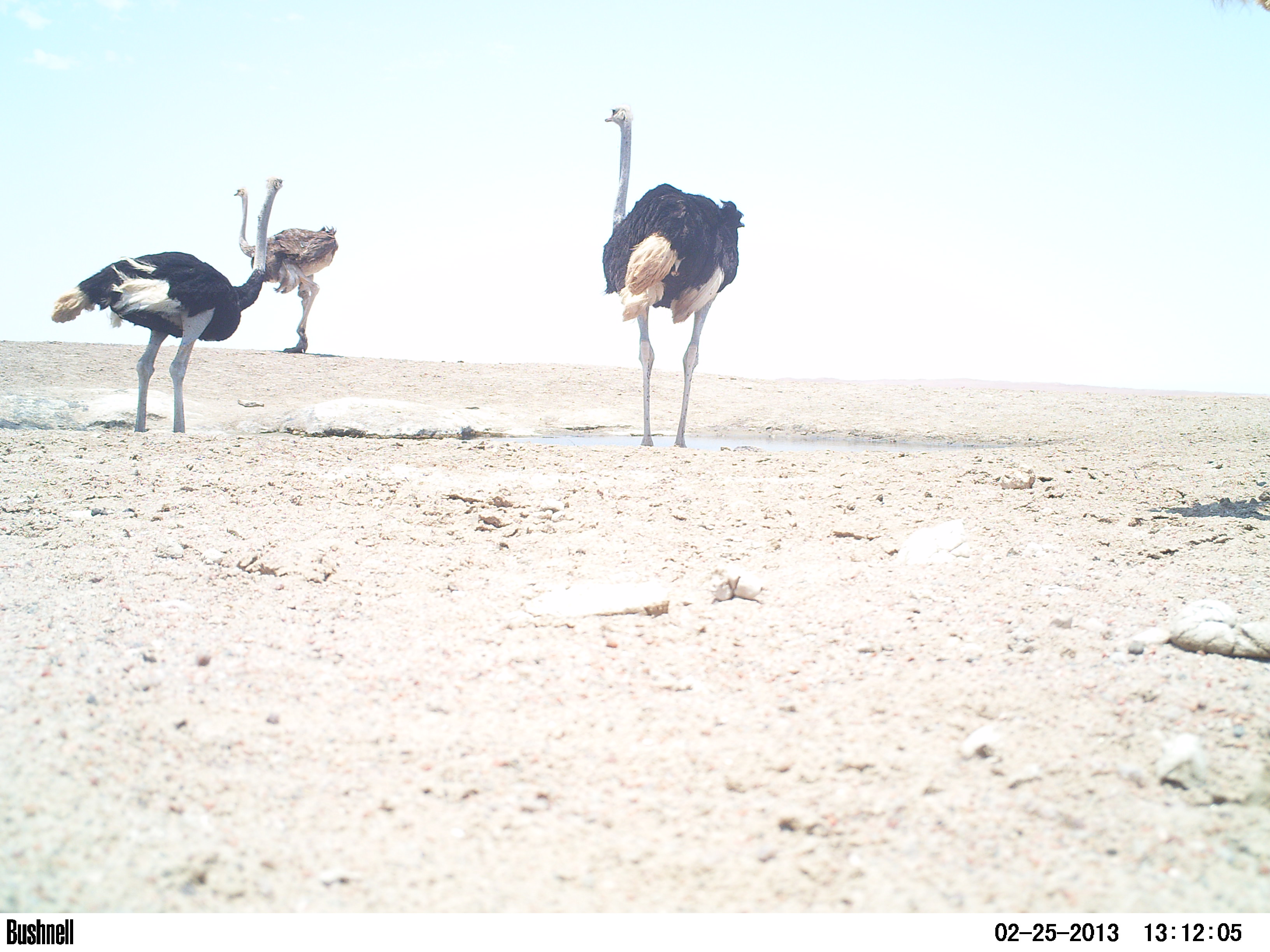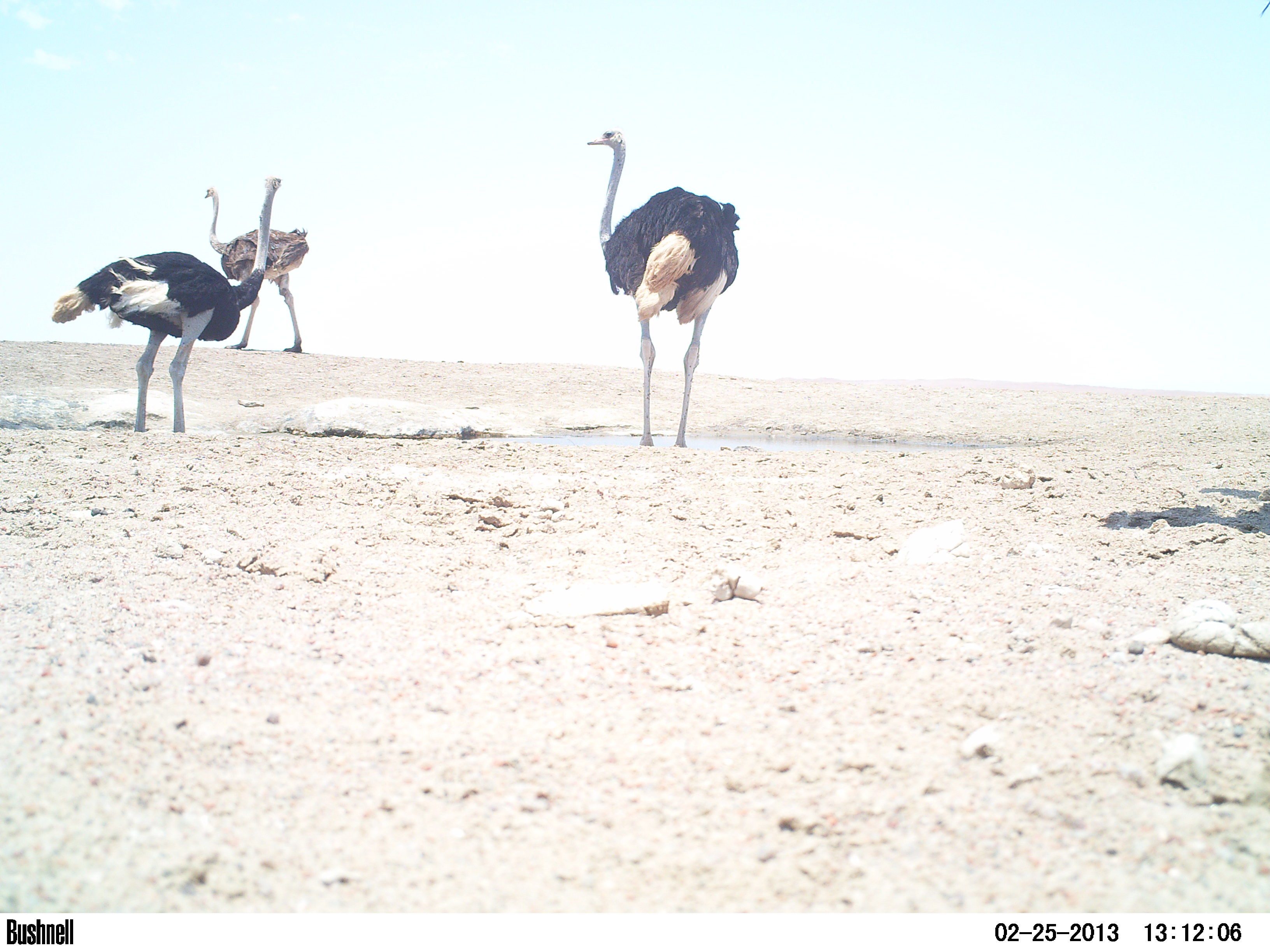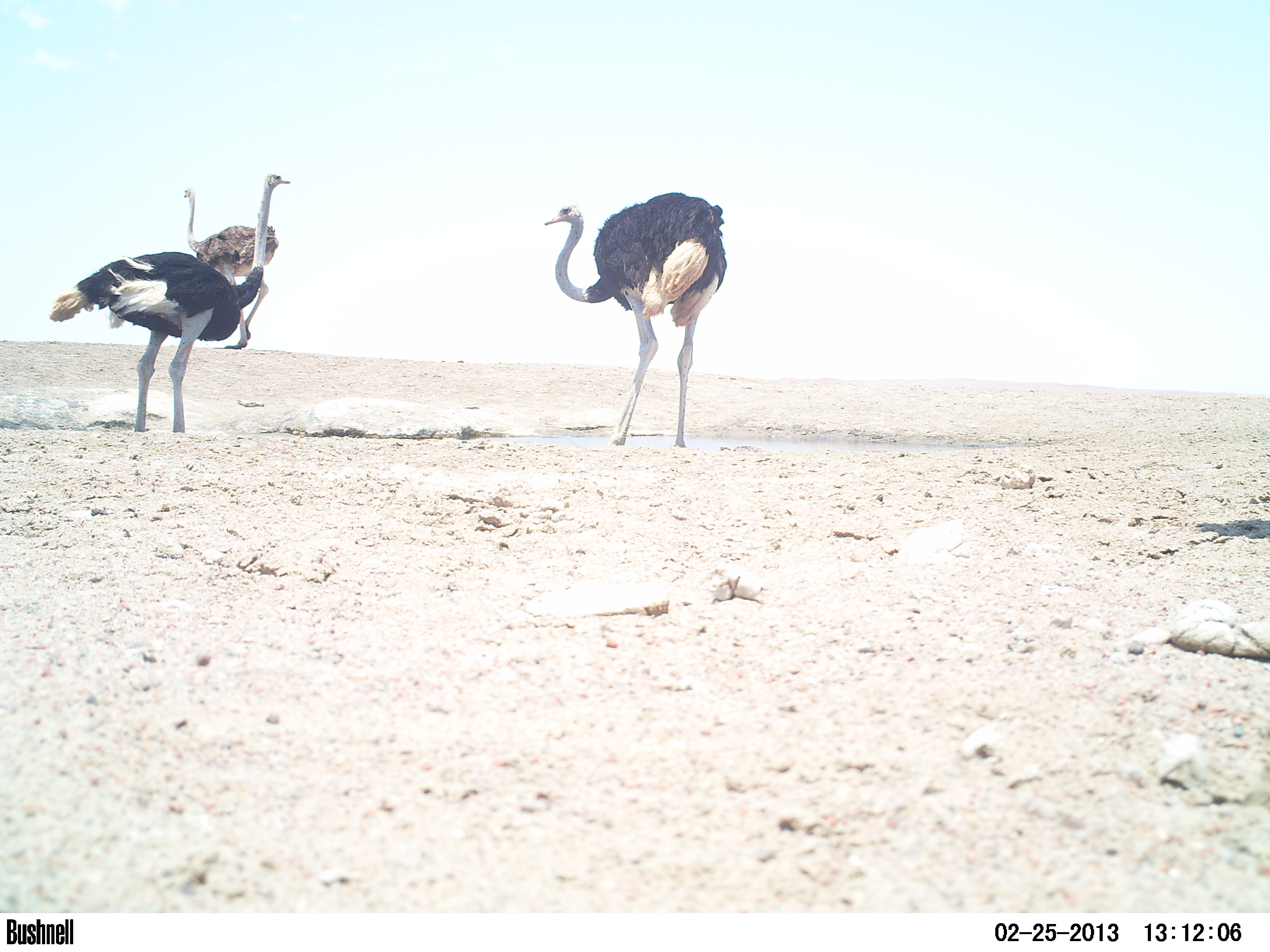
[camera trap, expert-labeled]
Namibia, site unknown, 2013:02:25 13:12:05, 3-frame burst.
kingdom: Animalia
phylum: Chordata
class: Aves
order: Struthioniformes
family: Struthionidae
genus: Struthio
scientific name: Struthio camelus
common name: common ostrich